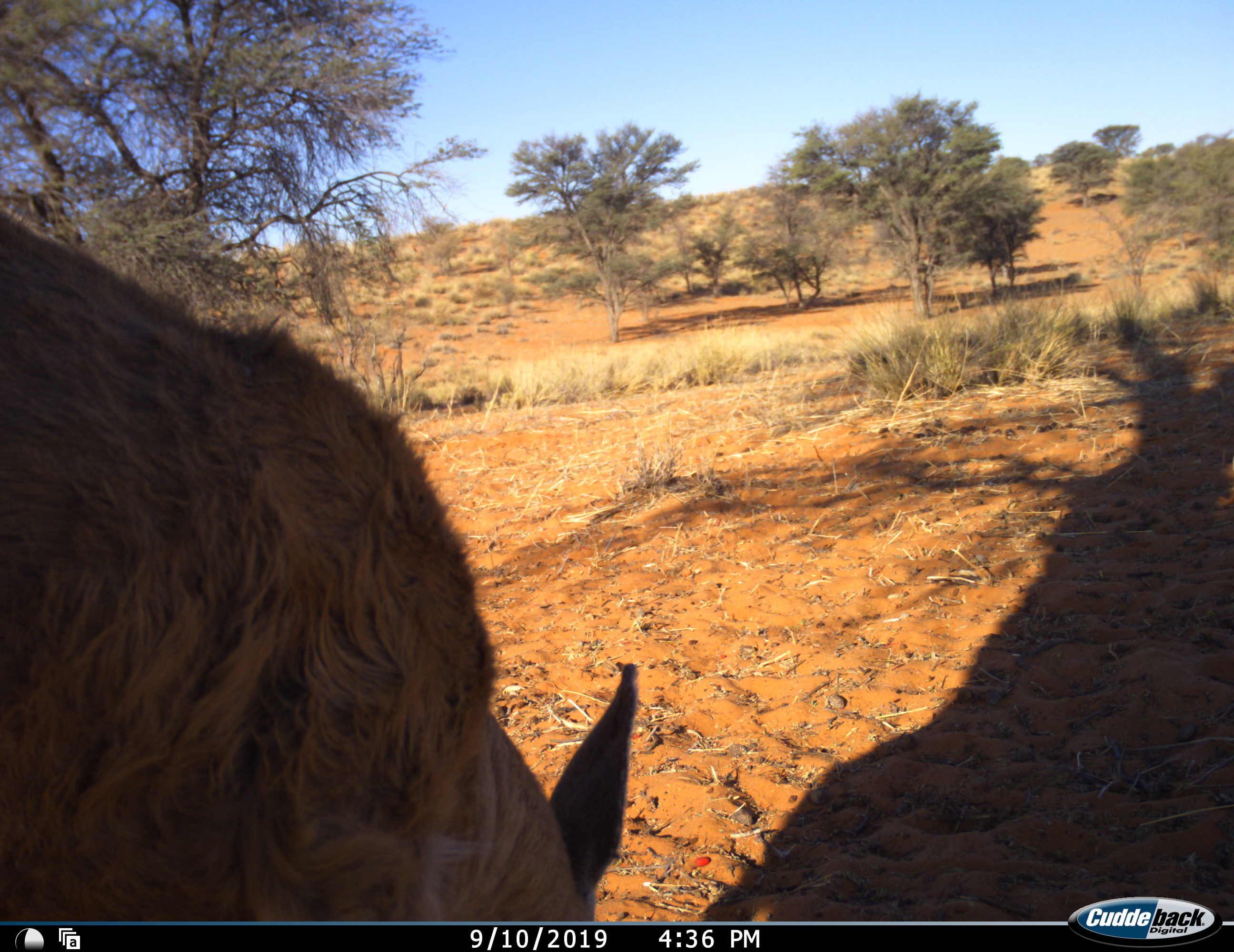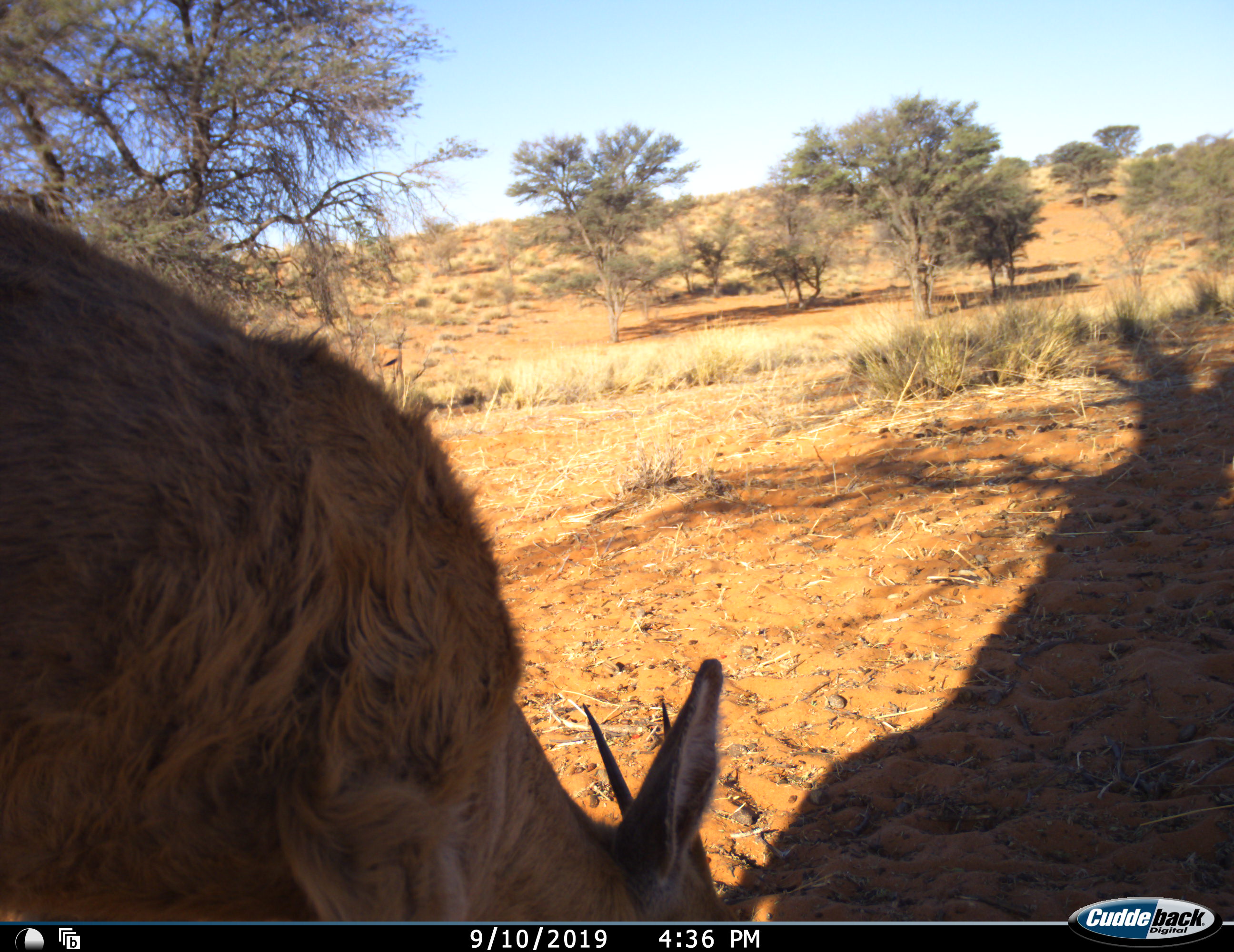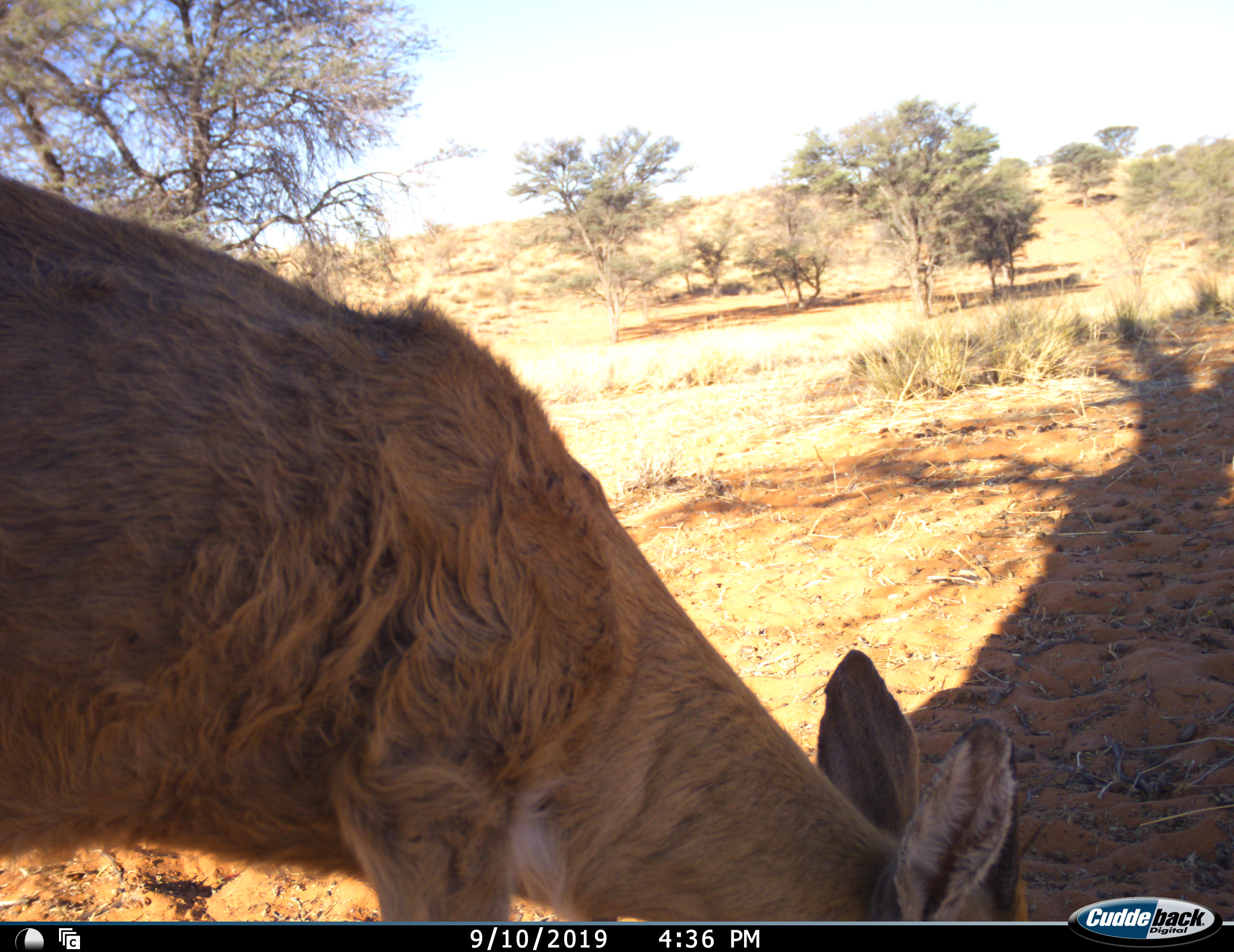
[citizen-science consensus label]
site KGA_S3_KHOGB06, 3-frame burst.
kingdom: Animalia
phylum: Chordata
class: Mammalia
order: Artiodactyla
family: Bovidae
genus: Sylvicapra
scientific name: Sylvicapra grimmia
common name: common duiker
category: duikercommongrey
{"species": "duikercommongrey (common duiker) (Sylvicapra grimmia)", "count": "1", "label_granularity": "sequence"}